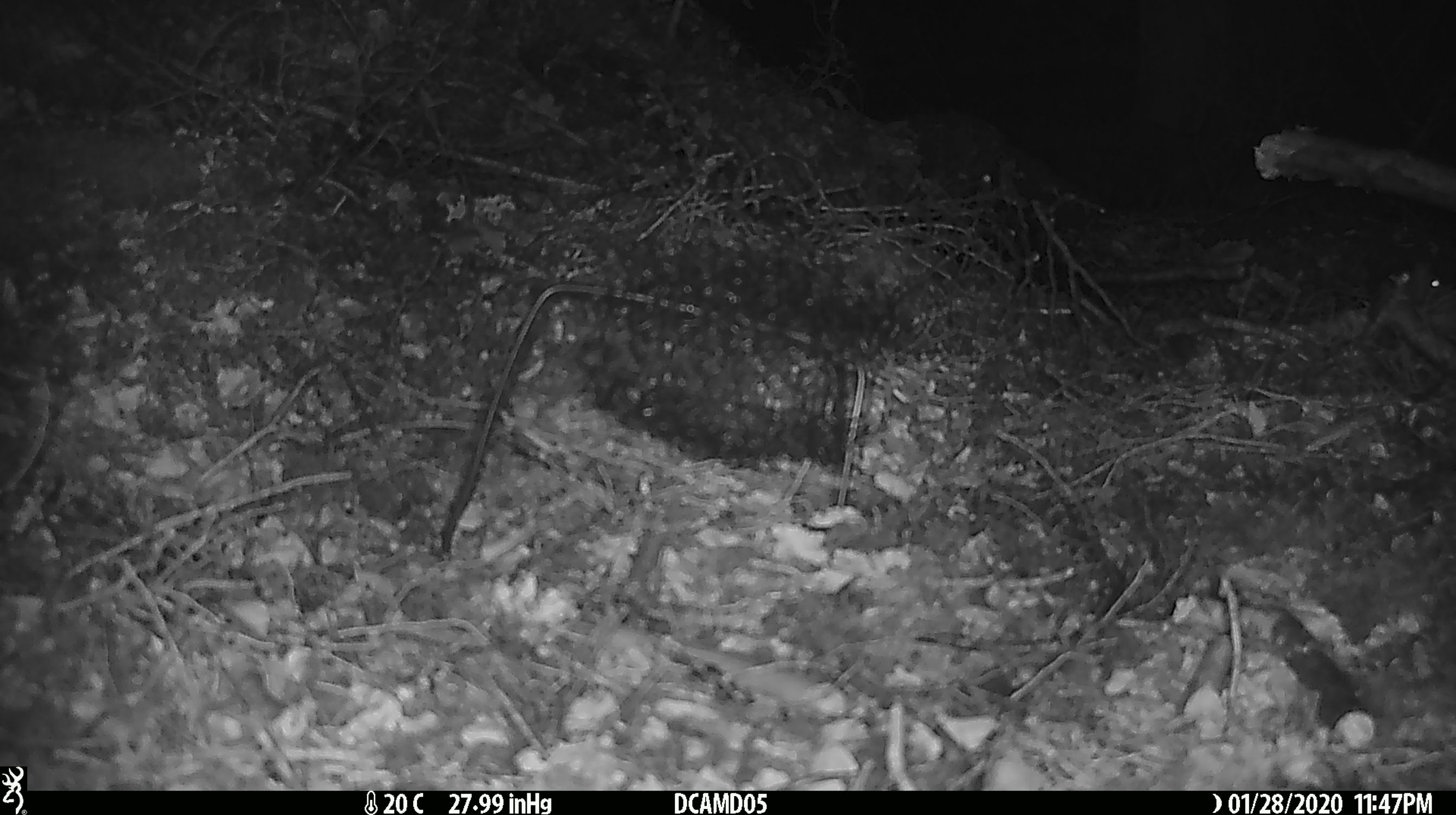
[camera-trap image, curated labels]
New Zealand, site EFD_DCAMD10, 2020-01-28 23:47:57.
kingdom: Animalia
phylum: Chordata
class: Mammalia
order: Rodentia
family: Muridae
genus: Mus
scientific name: Mus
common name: mouse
Mouse (Mus).